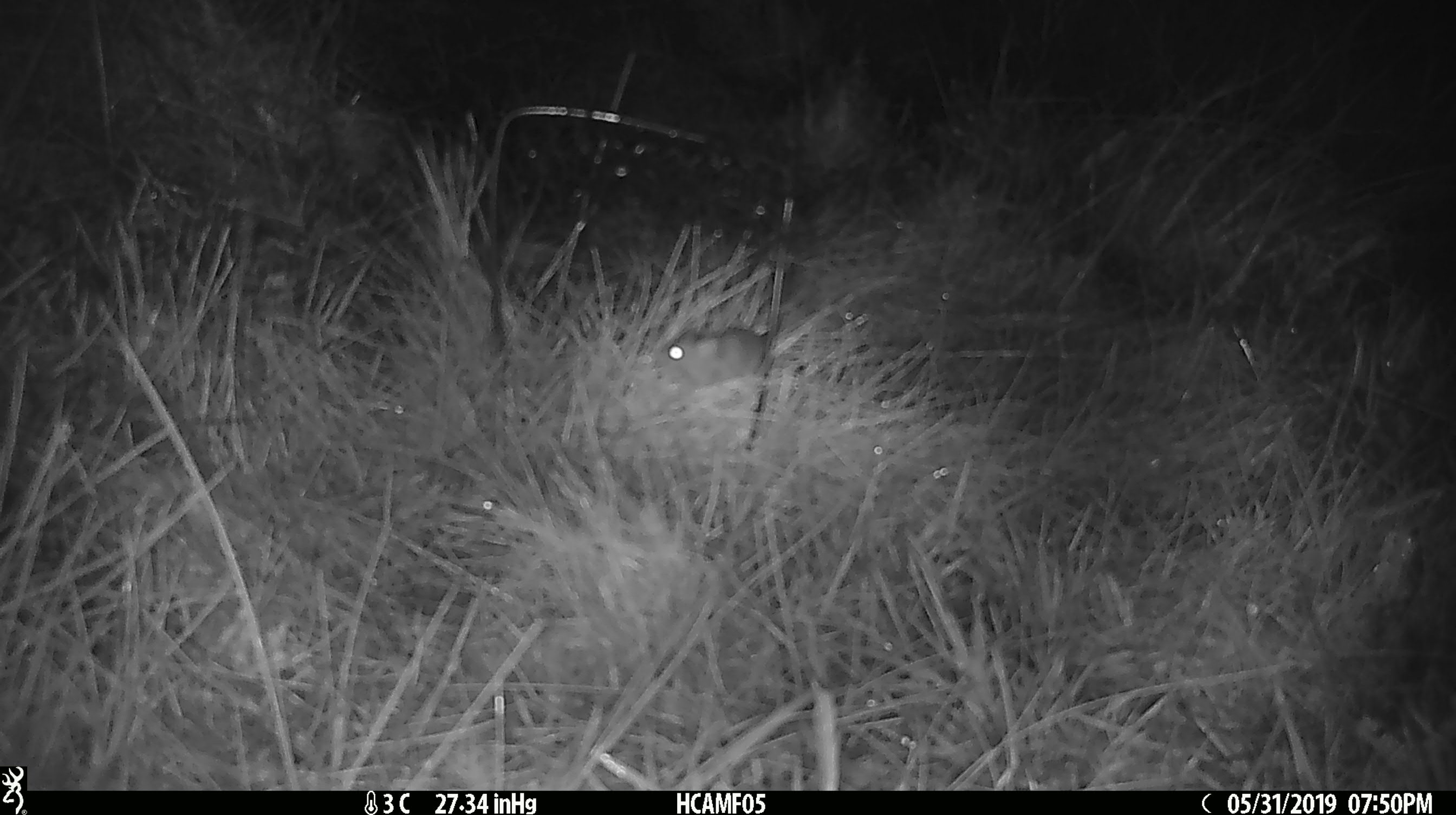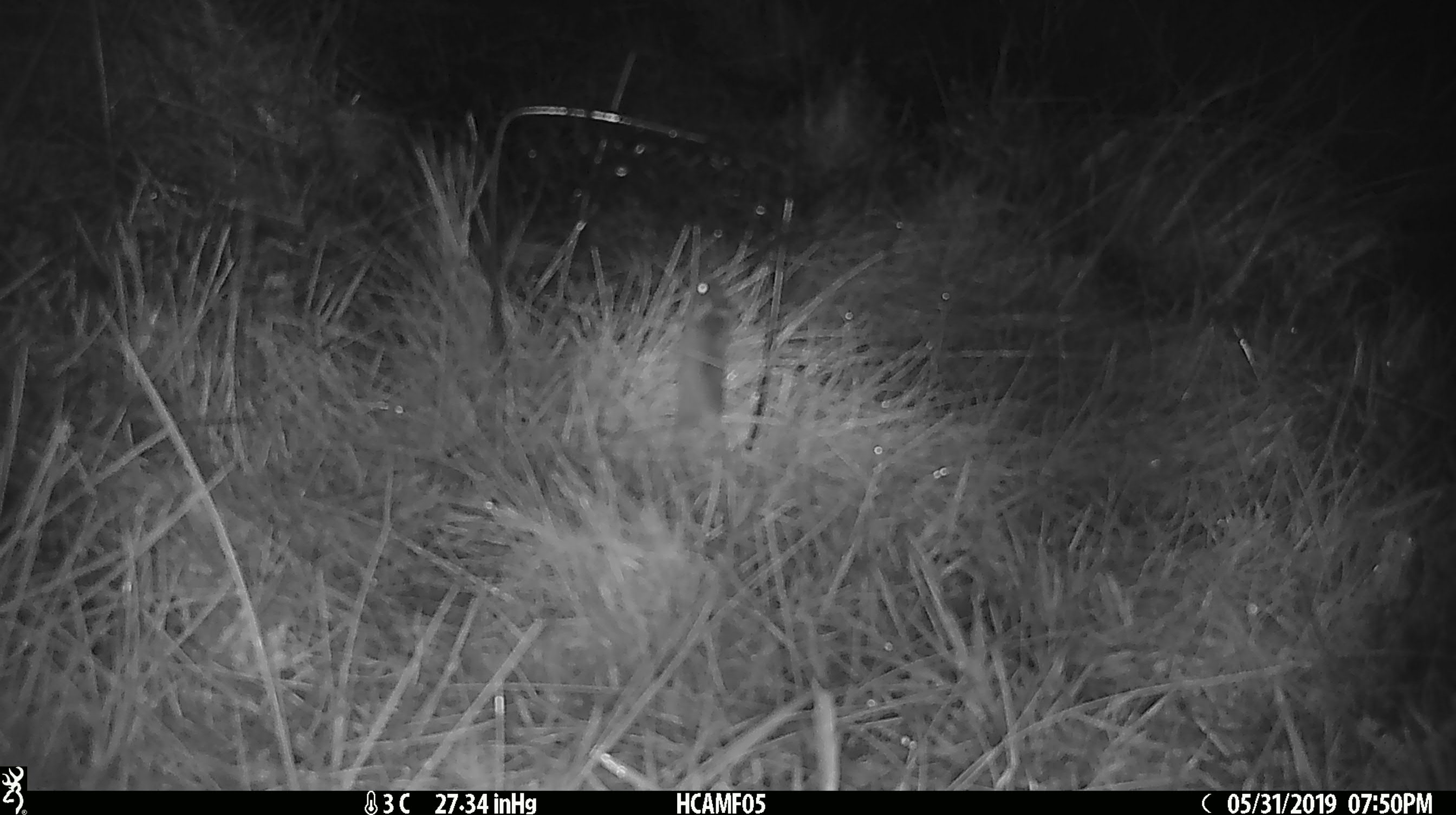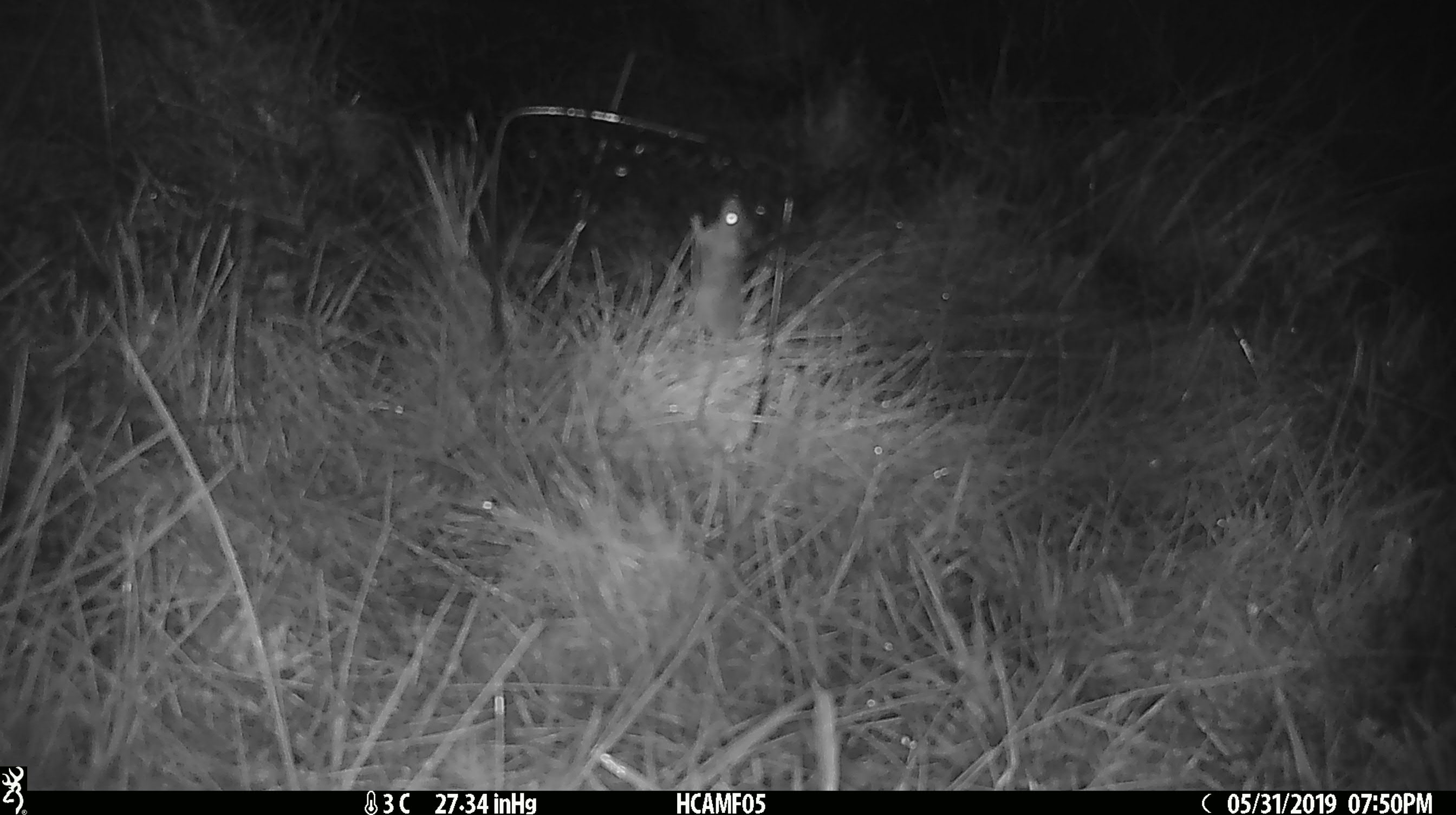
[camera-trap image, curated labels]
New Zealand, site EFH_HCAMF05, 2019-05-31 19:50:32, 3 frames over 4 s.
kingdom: Animalia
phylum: Chordata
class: Mammalia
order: Rodentia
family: Muridae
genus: Mus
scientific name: Mus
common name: mouse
Mouse (Mus).